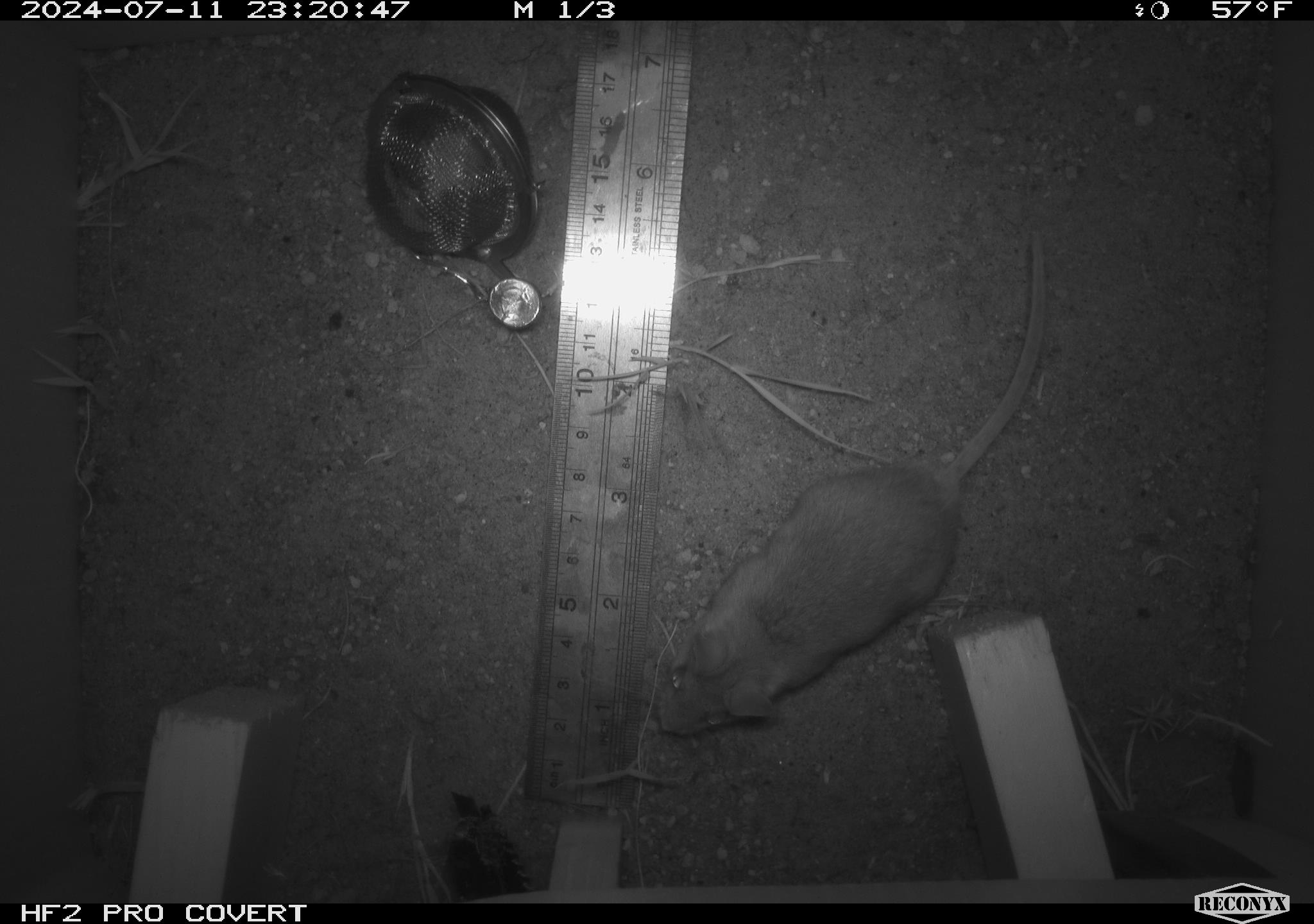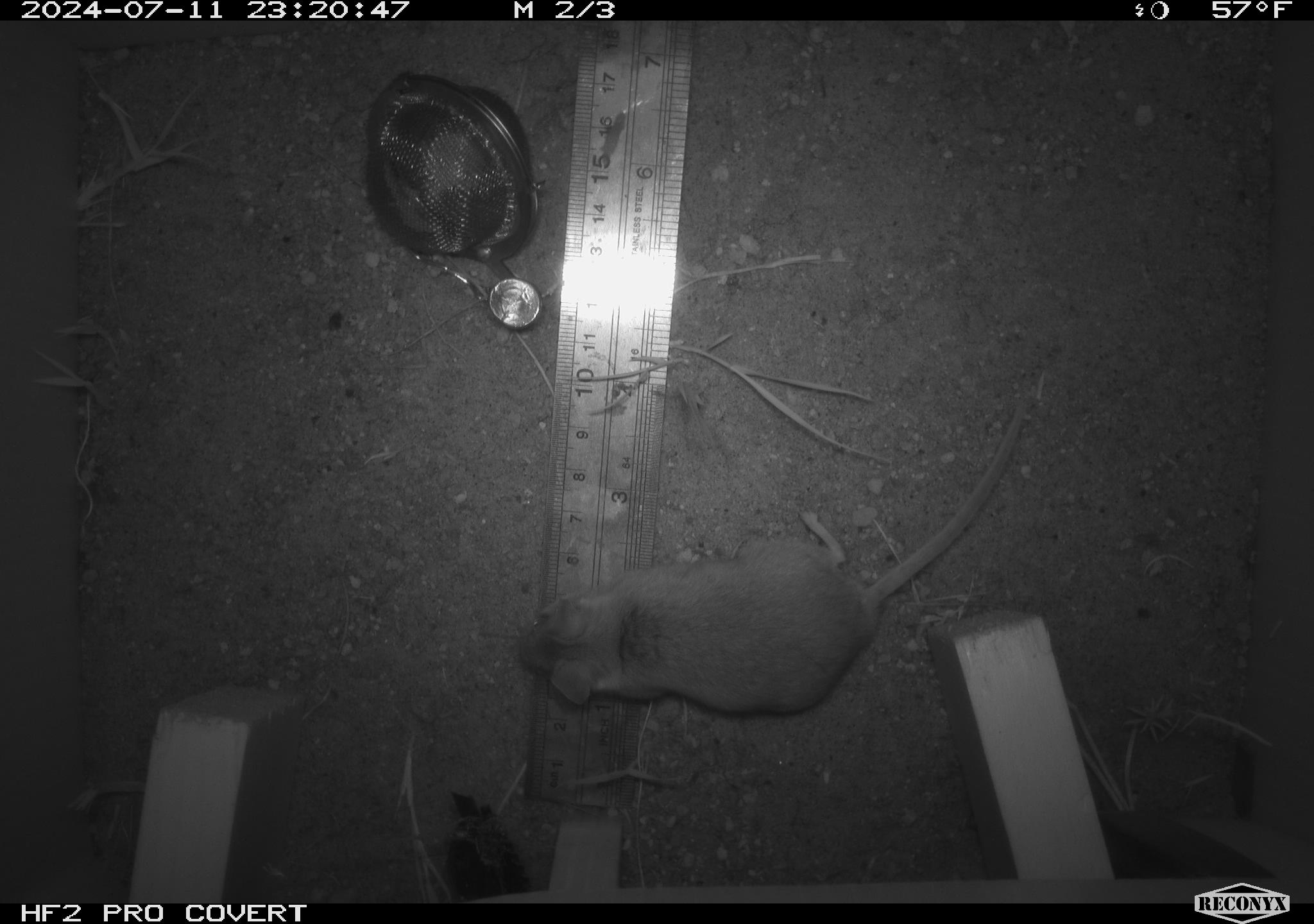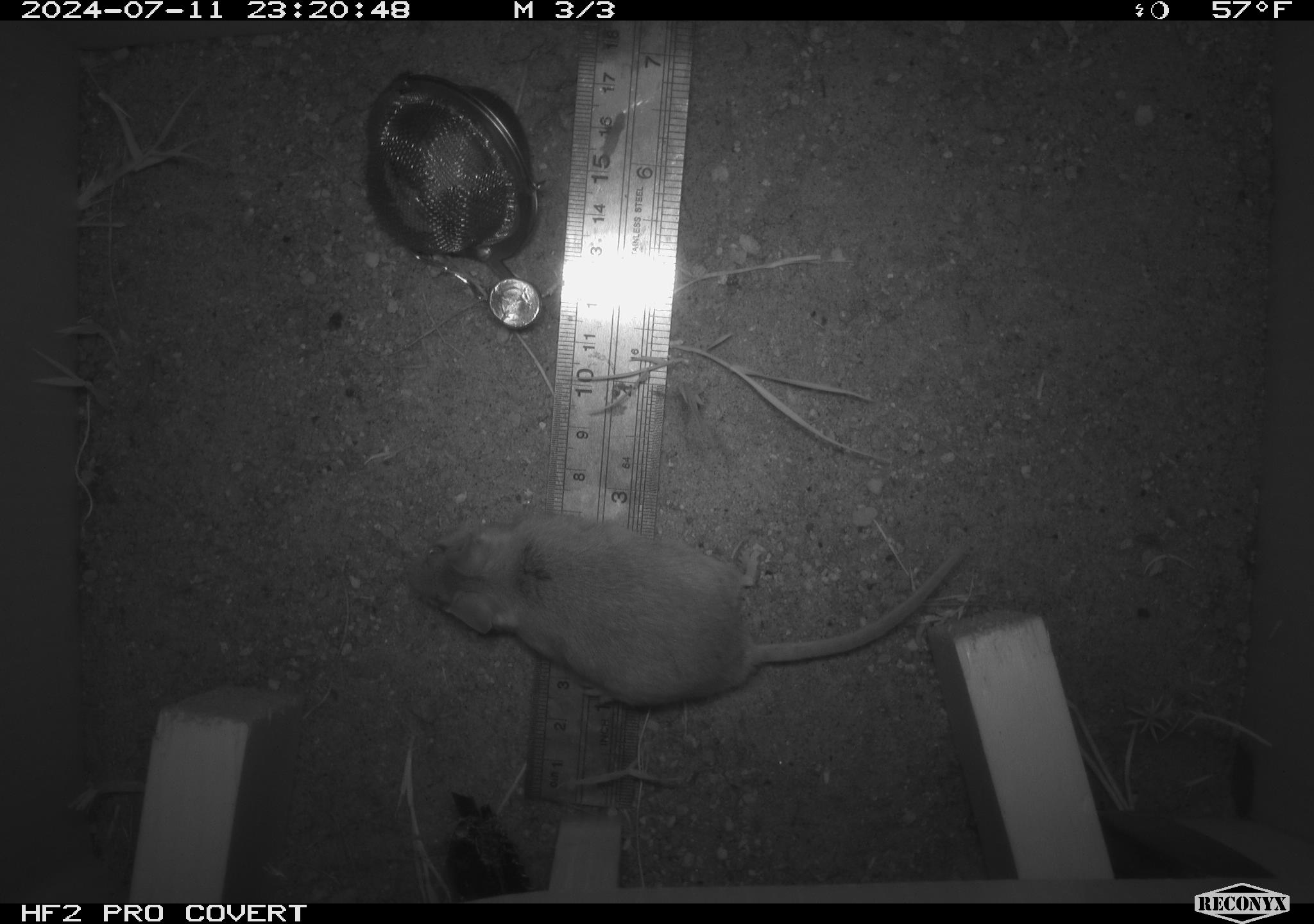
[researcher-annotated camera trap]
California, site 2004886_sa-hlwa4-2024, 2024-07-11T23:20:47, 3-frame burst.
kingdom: Animalia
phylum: Chordata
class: Mammalia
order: Rodentia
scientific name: Rodentia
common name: rodent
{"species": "rodent (Rodentia)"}